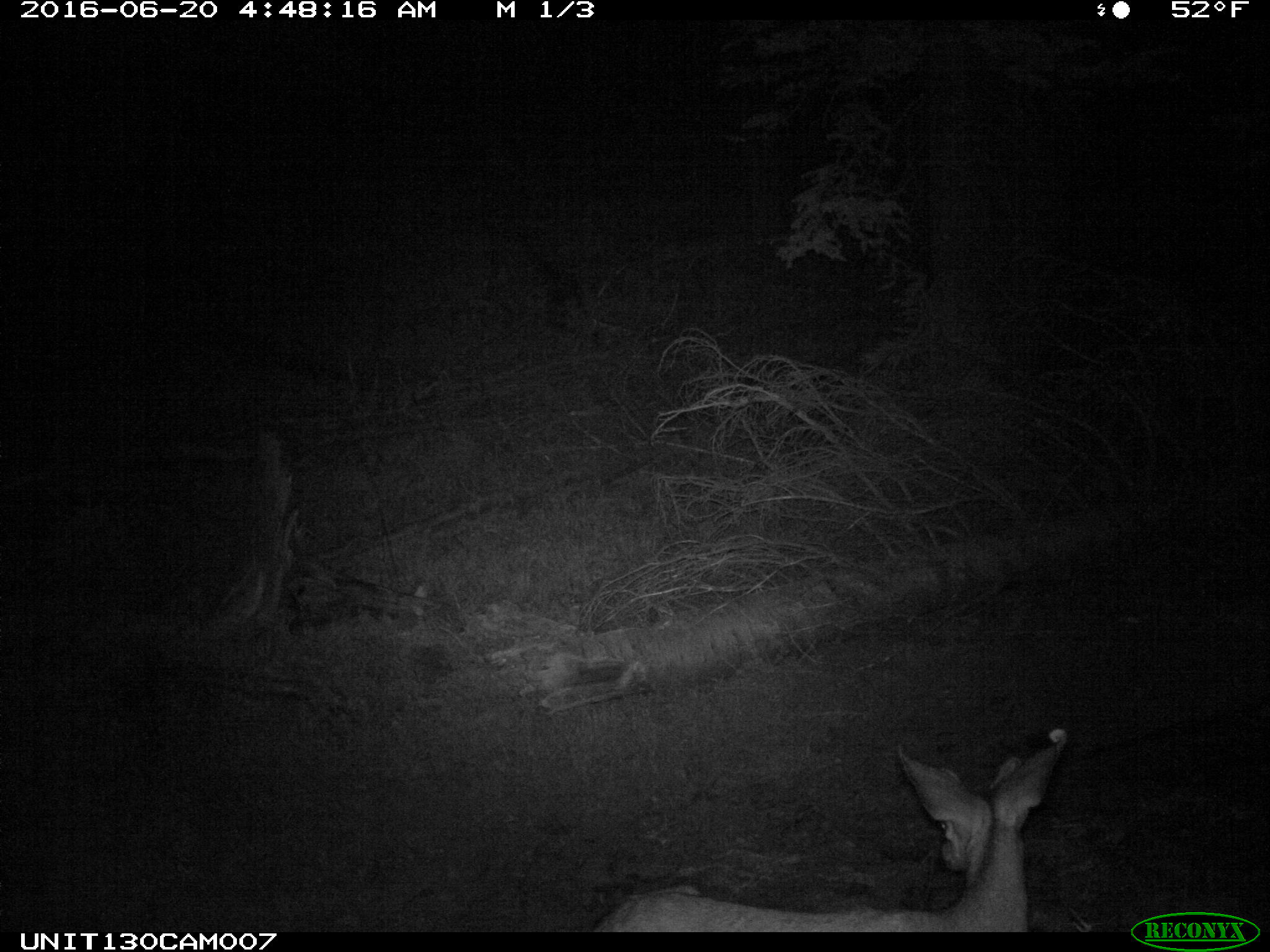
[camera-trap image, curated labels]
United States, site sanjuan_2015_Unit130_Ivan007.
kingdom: Animalia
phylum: Chordata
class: Mammalia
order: Artiodactyla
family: Cervidae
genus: Odocoileus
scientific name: Odocoileus hemionus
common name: mule deer